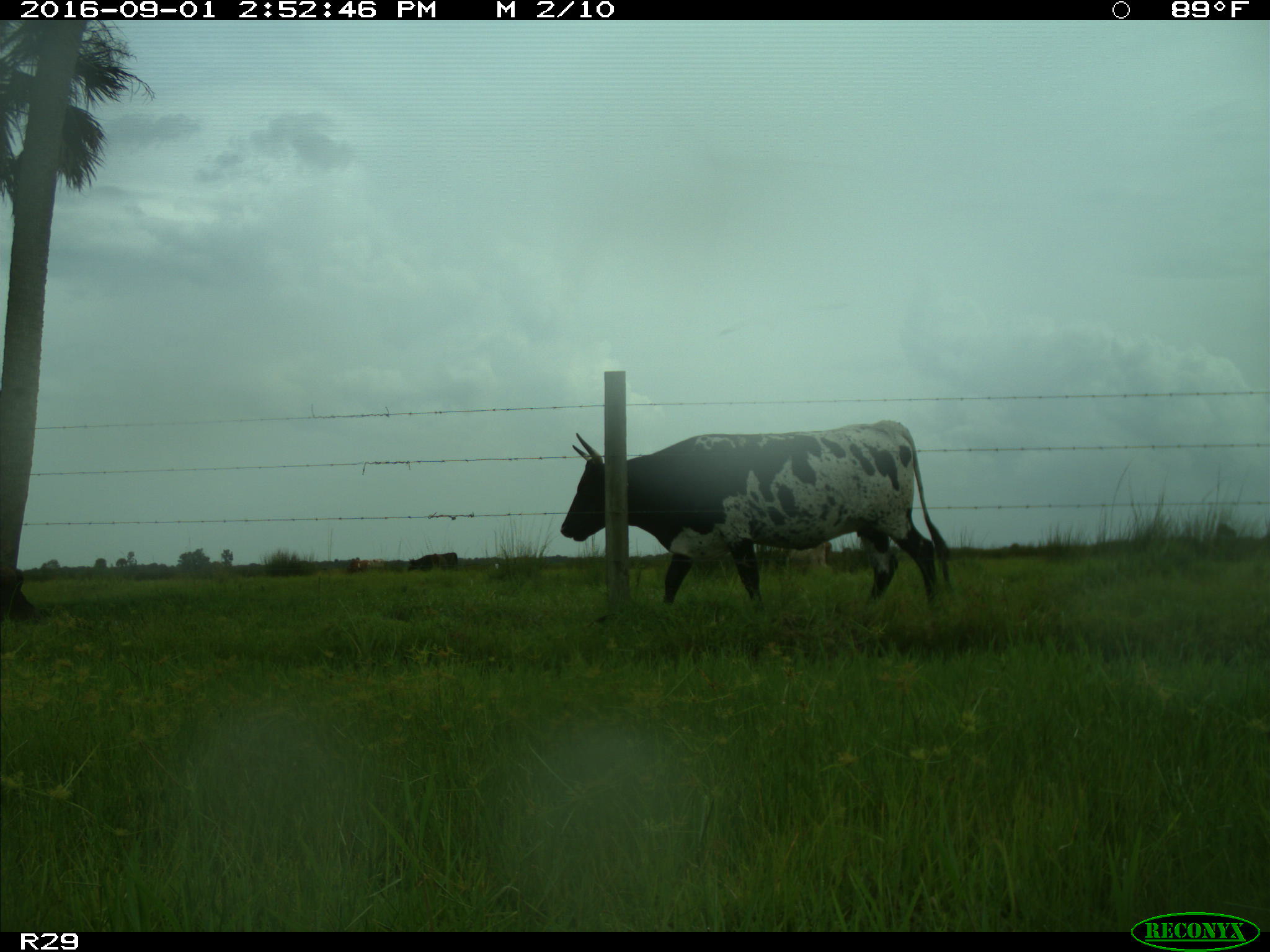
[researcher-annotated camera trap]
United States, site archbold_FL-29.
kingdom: Animalia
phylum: Chordata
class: Mammalia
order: Artiodactyla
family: Bovidae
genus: Bos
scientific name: Bos taurus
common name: domestic cow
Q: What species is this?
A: Bos taurus (domestic cow).